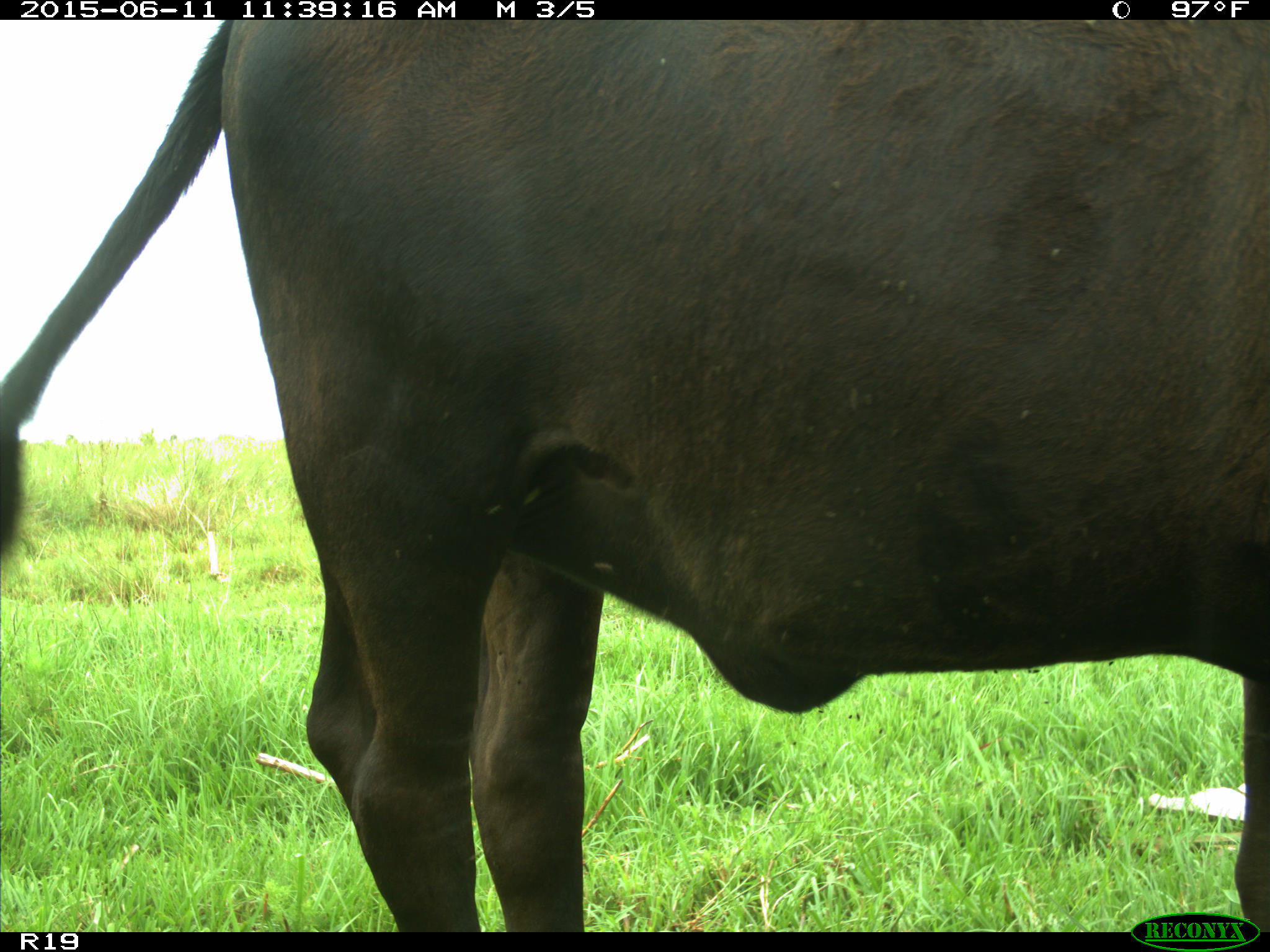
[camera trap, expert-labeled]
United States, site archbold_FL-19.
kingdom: Animalia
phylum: Chordata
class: Mammalia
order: Artiodactyla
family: Bovidae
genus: Bos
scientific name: Bos taurus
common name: domestic cow